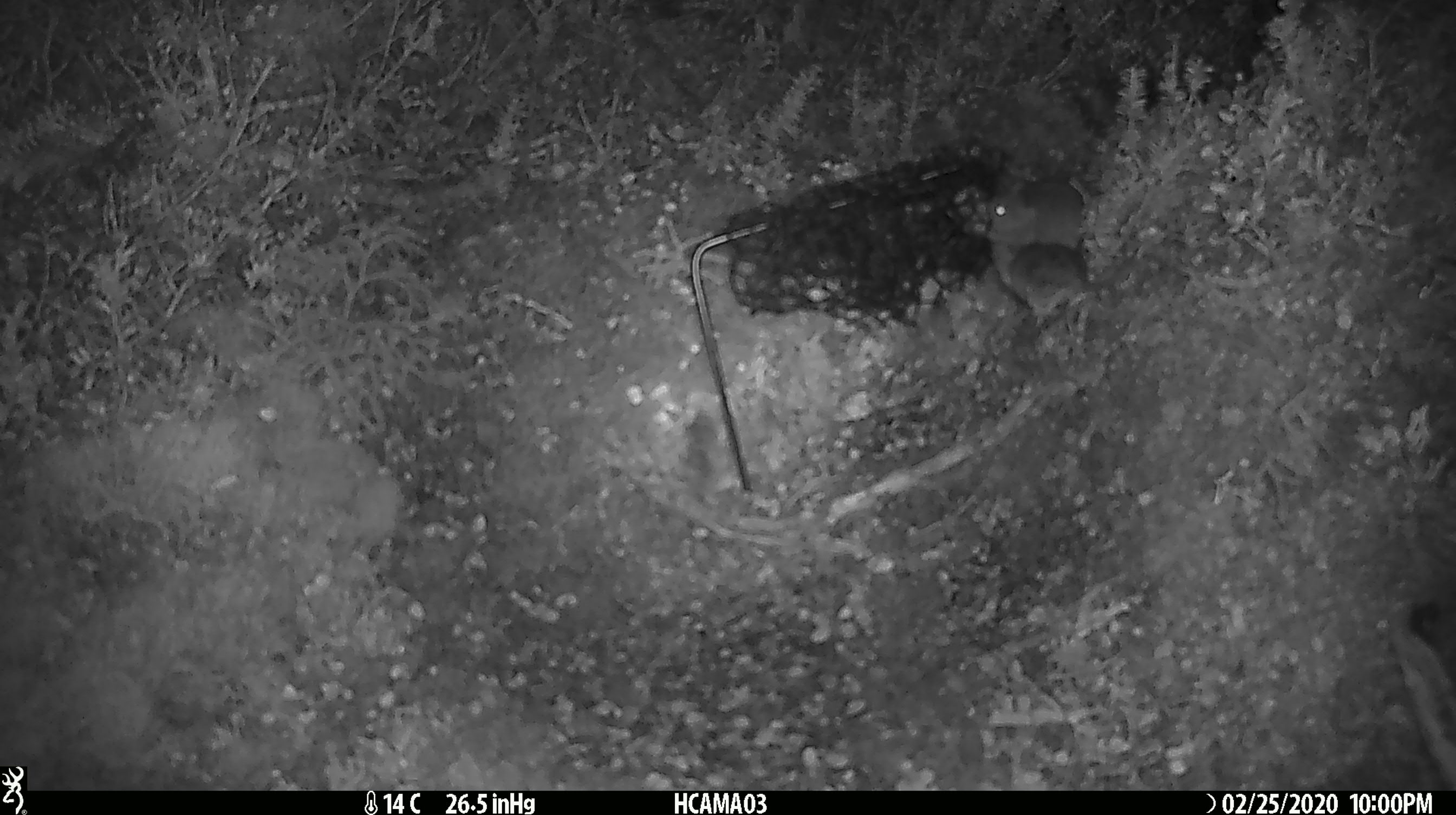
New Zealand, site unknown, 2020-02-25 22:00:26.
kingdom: Animalia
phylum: Chordata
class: Mammalia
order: Rodentia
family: Muridae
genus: Mus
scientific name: Mus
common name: mouse